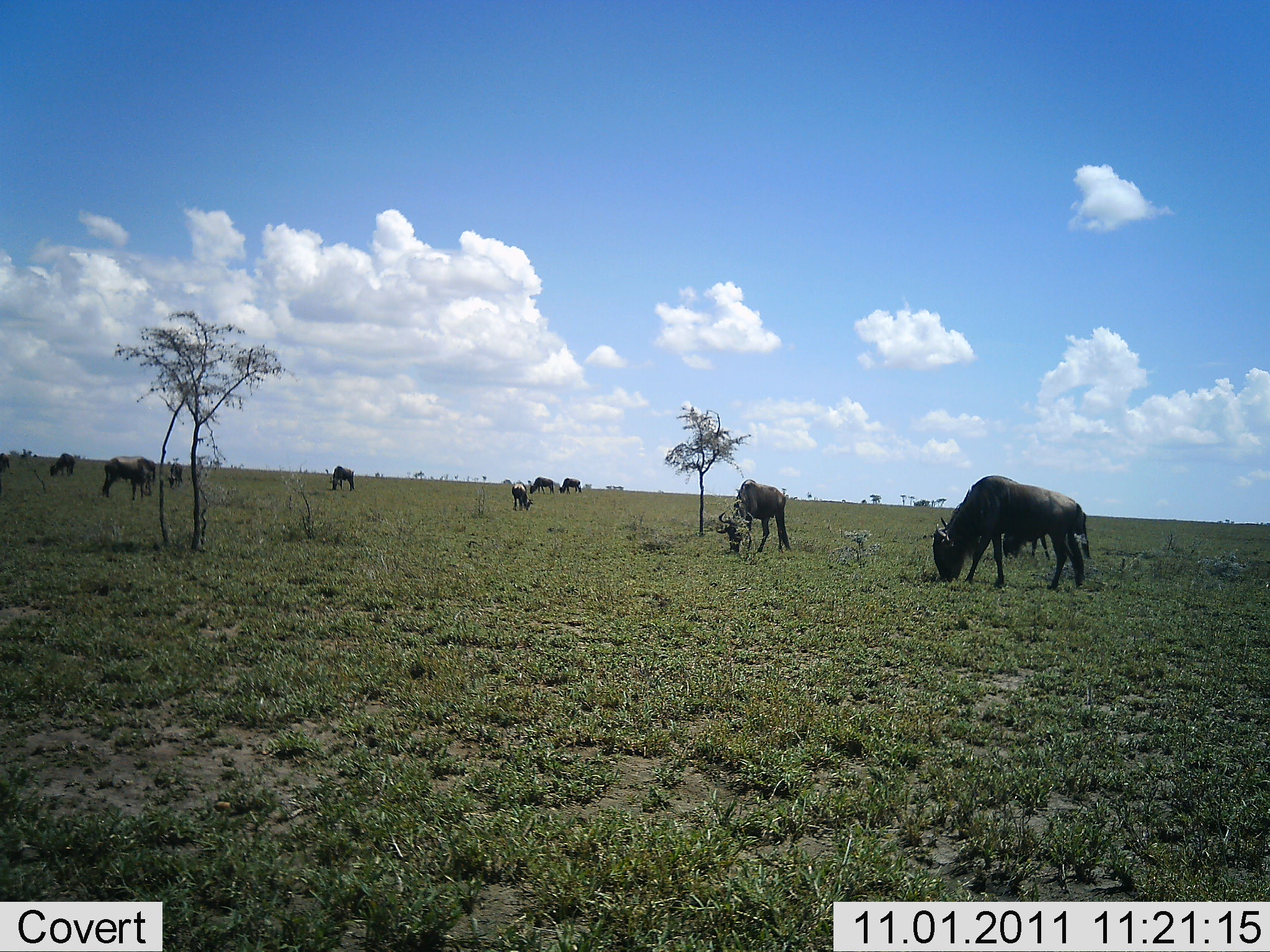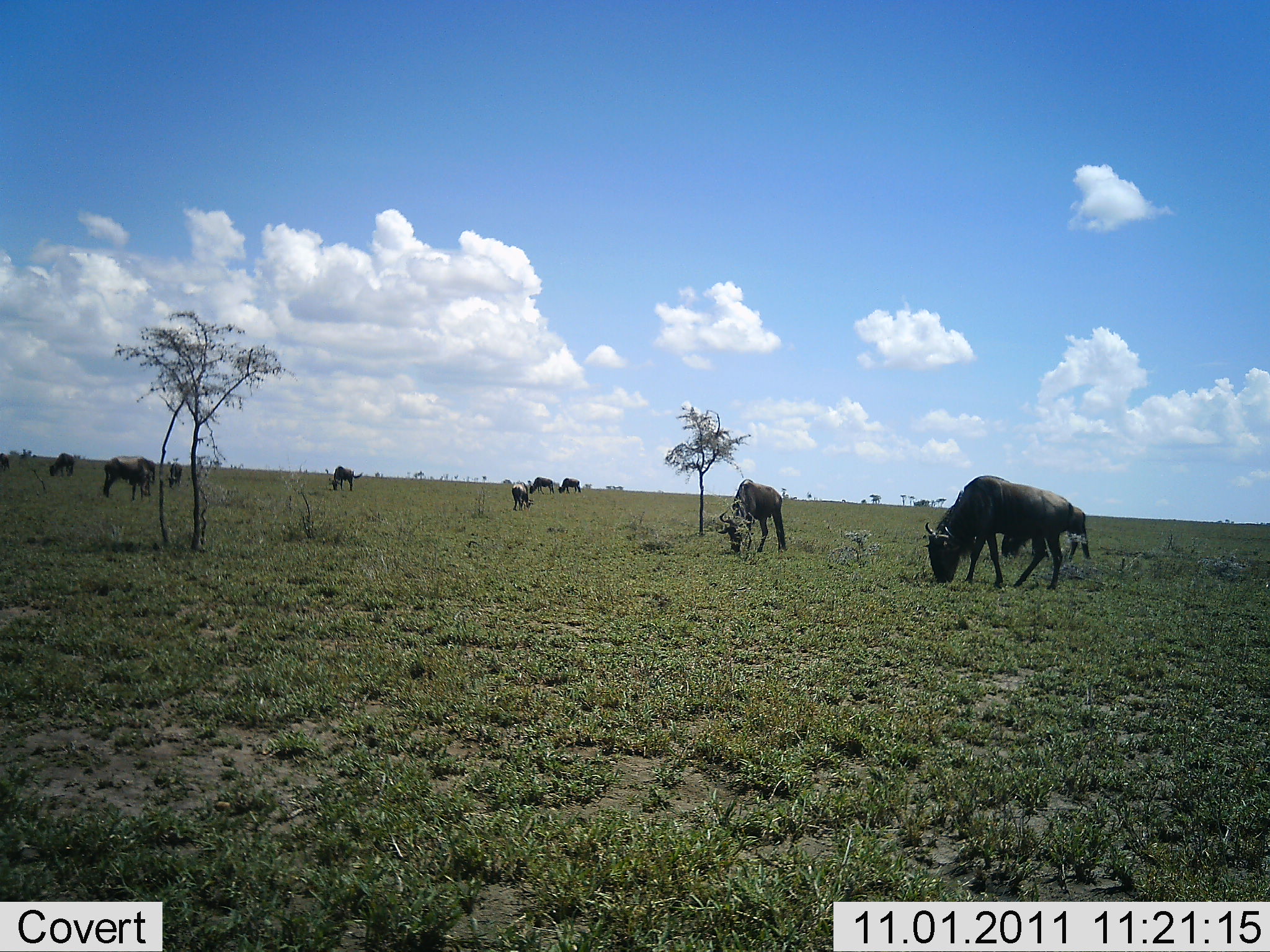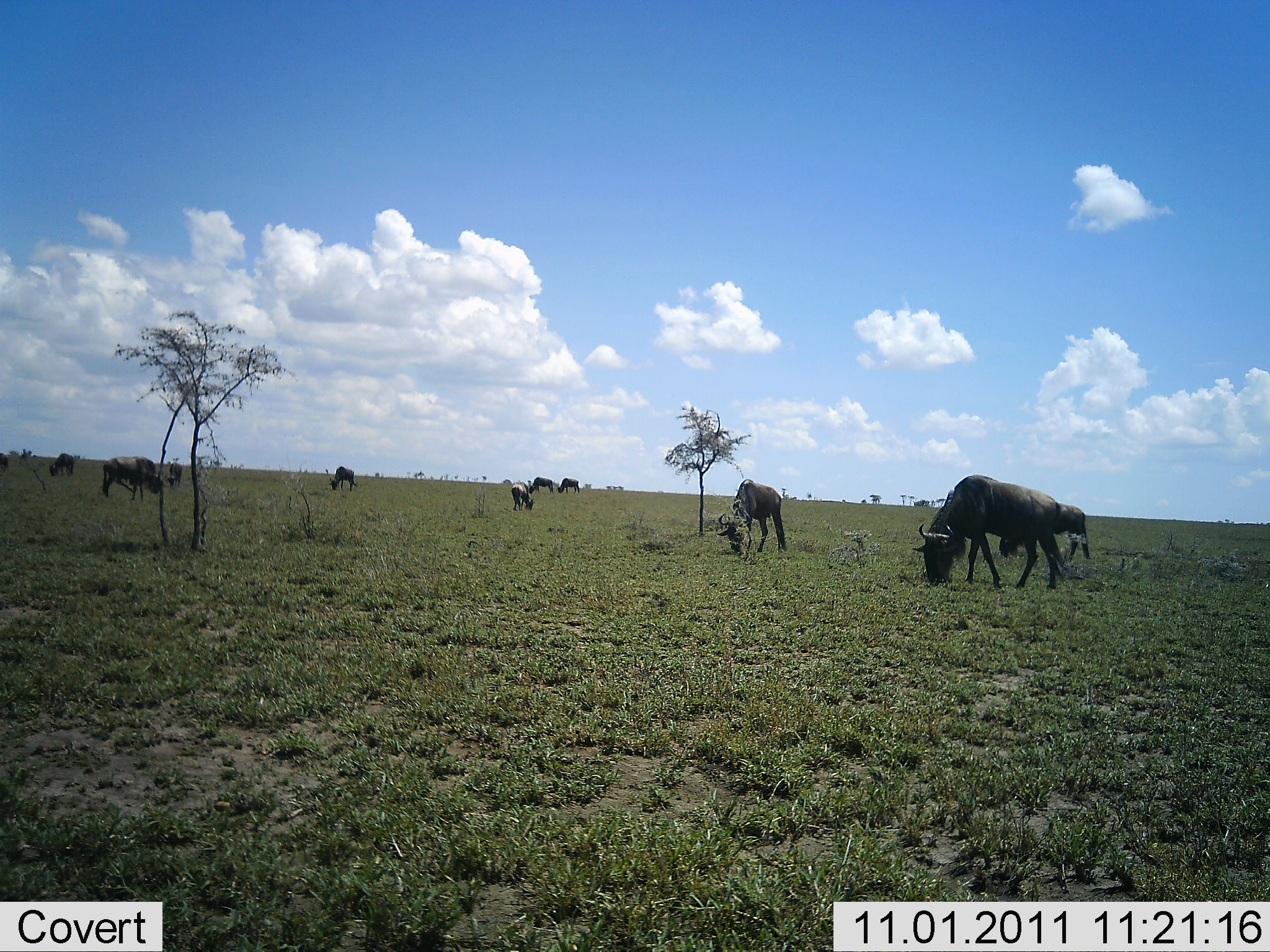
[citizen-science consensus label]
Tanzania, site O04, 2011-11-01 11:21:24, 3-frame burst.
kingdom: Animalia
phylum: Chordata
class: Mammalia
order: Artiodactyla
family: Bovidae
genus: Connochaetes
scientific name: Connochaetes taurinus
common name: blue wildebeest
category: wildebeest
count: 10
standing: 17%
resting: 0%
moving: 0%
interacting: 0%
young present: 0%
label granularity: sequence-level